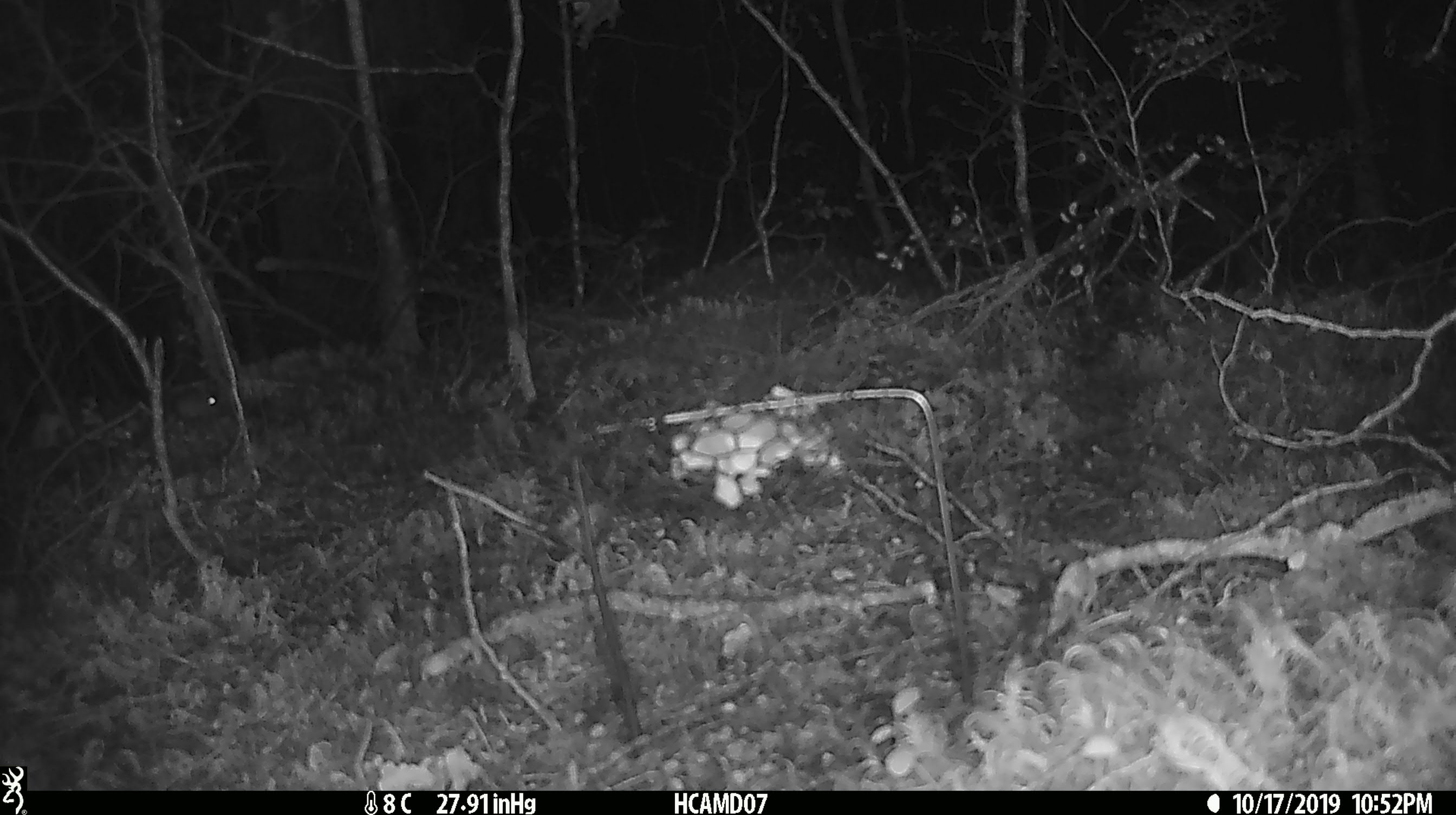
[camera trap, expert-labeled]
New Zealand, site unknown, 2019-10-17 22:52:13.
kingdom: Animalia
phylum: Chordata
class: Mammalia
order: Rodentia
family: Muridae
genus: Mus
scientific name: Mus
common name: mouse